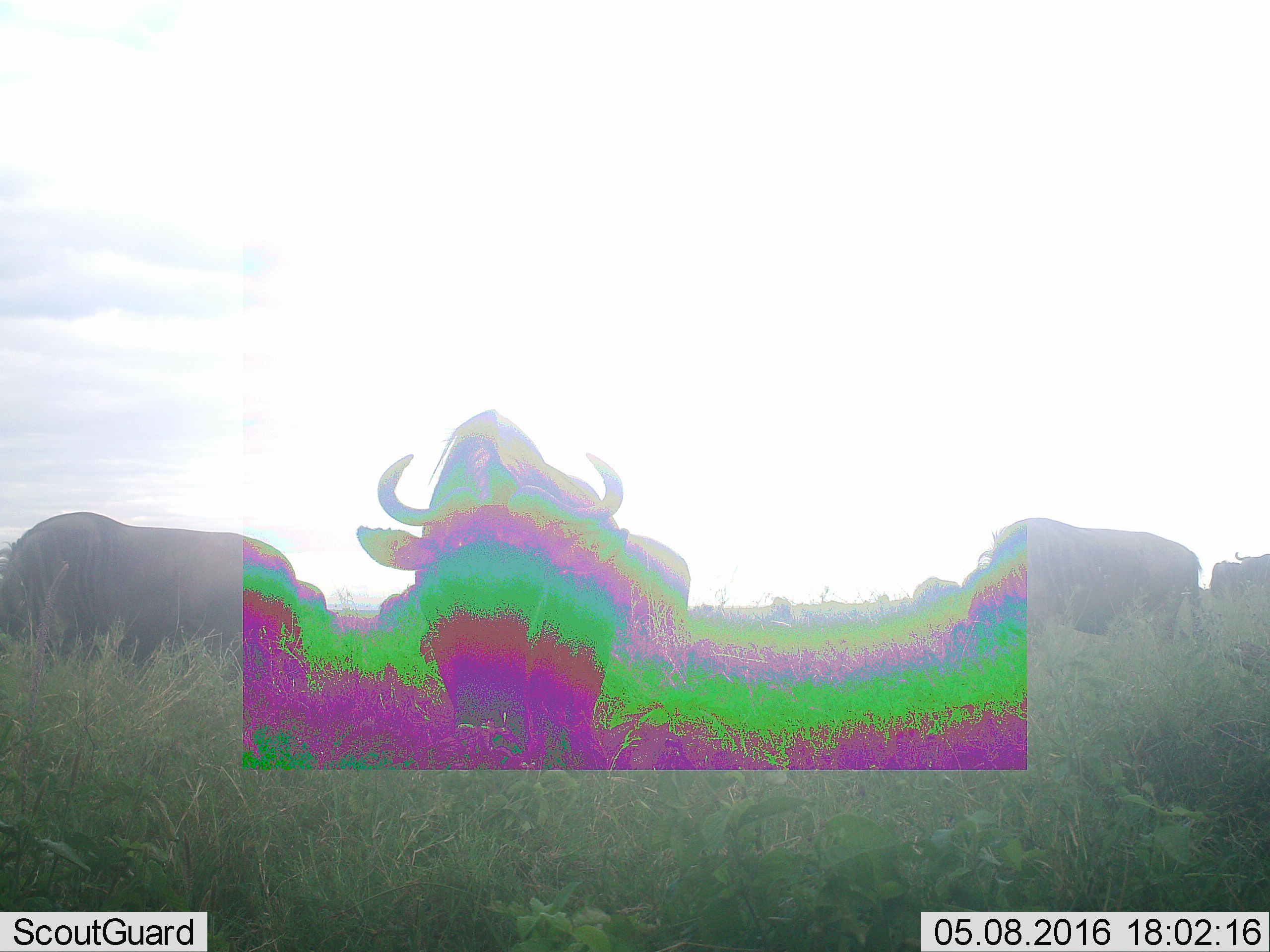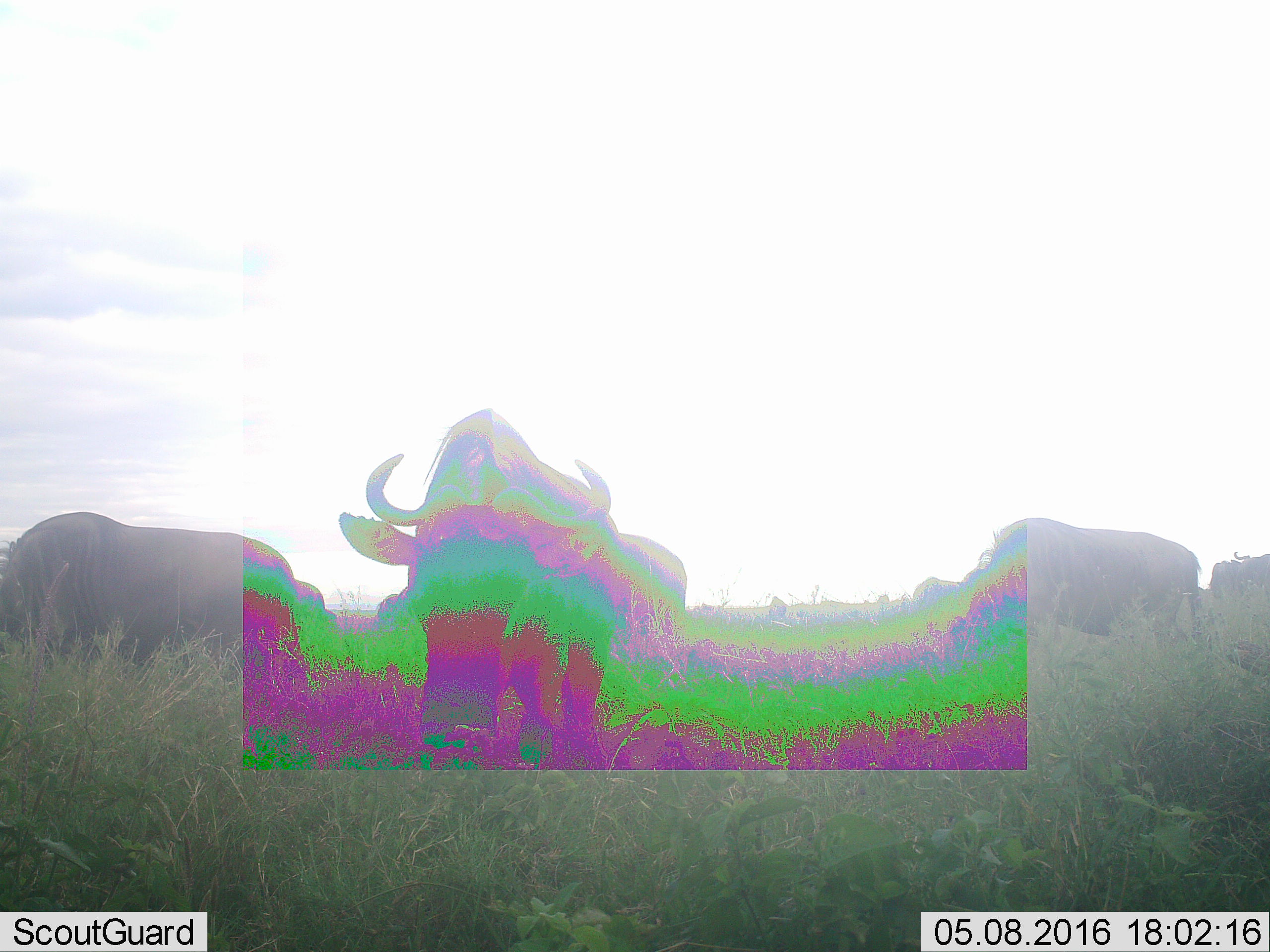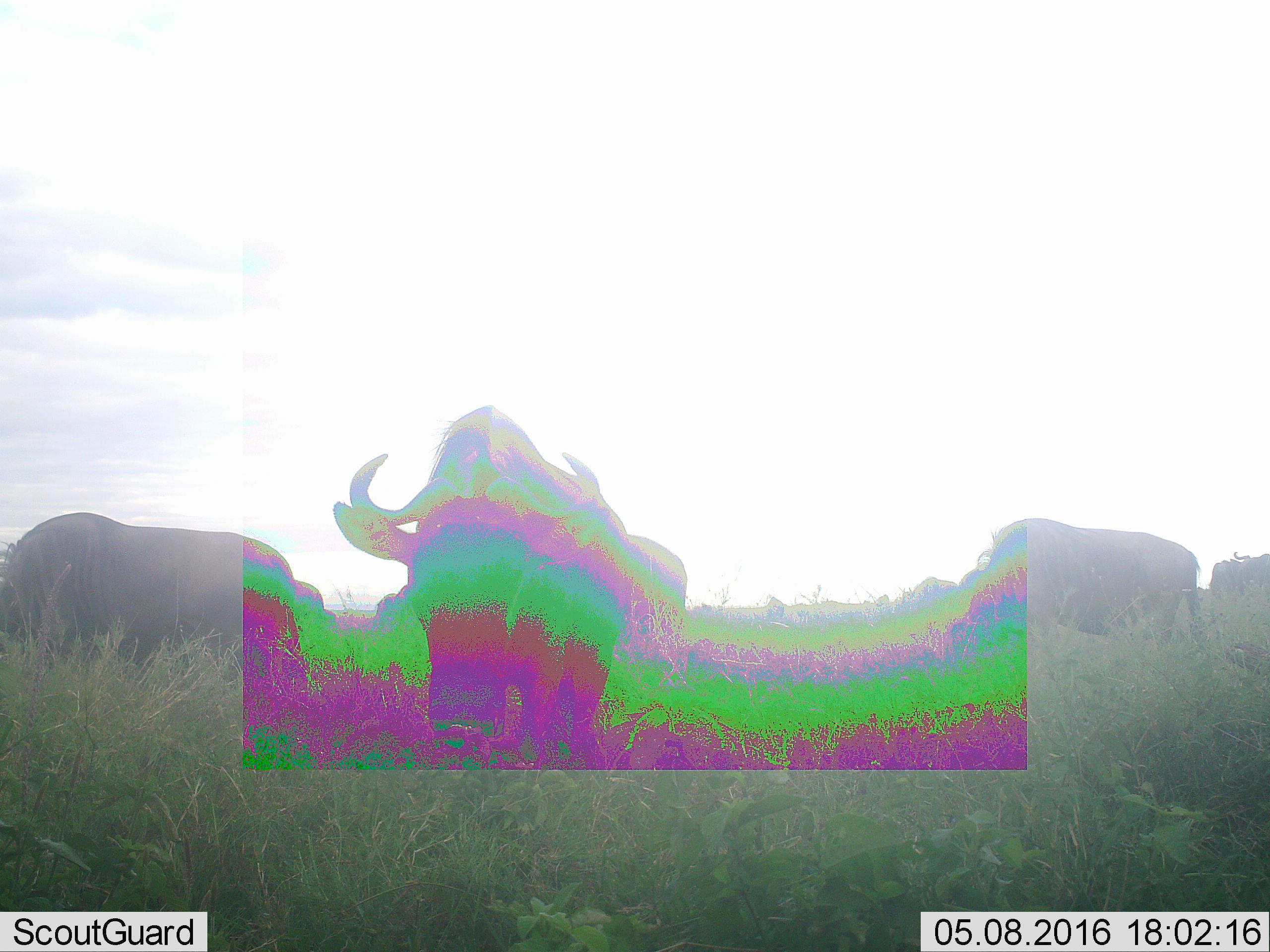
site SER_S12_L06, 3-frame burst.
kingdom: Animalia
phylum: Chordata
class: Mammalia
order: Artiodactyla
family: Bovidae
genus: Connochaetes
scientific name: Connochaetes taurinus taurinus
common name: blue wildebeest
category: wildebeestblue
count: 6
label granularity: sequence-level